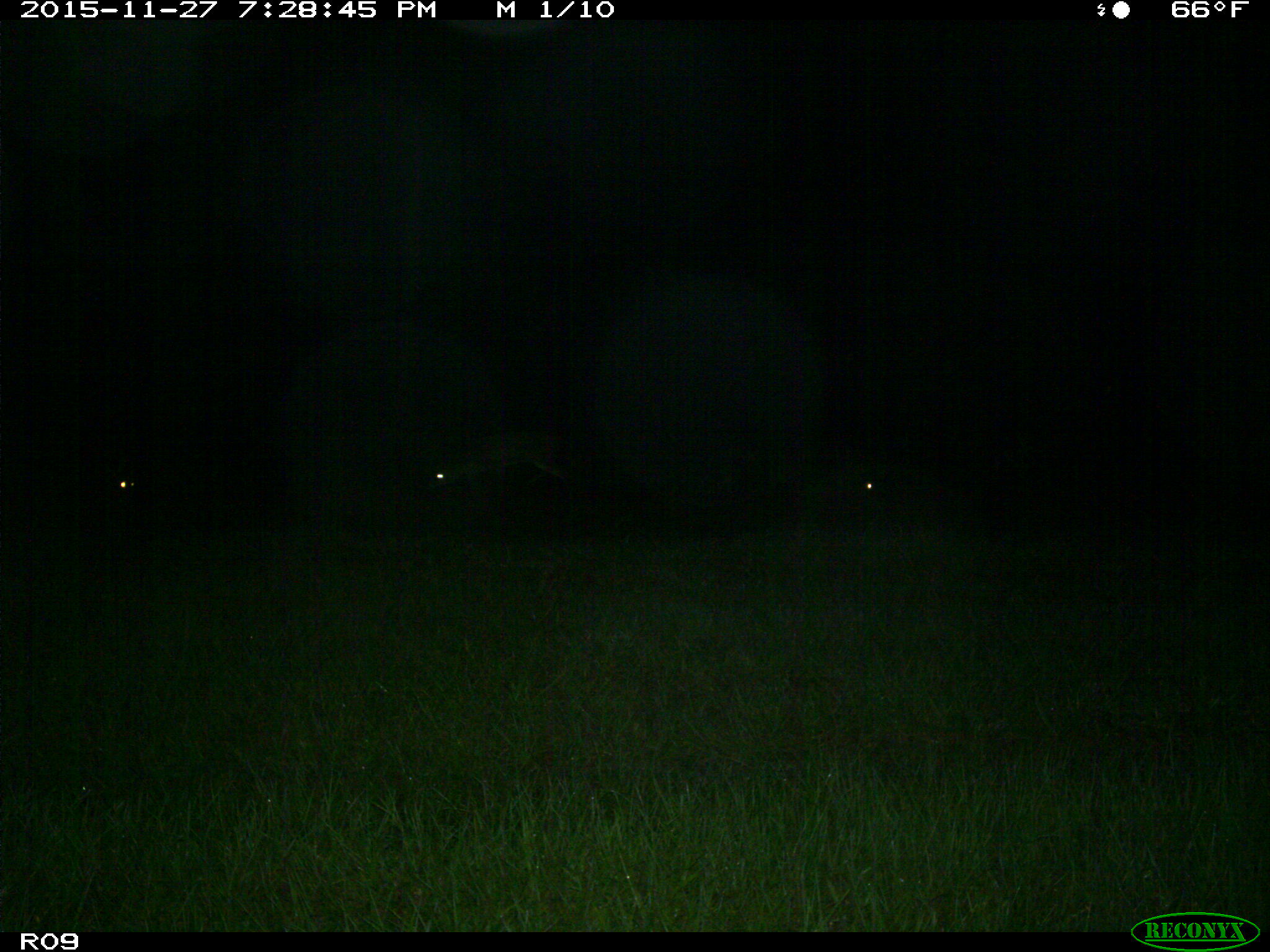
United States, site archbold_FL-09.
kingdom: Animalia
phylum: Chordata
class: Mammalia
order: Artiodactyla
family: Cervidae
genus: Odocoileus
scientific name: Odocoileus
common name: deer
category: unidentified deer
Unidentified deer (deer) (Odocoileus).